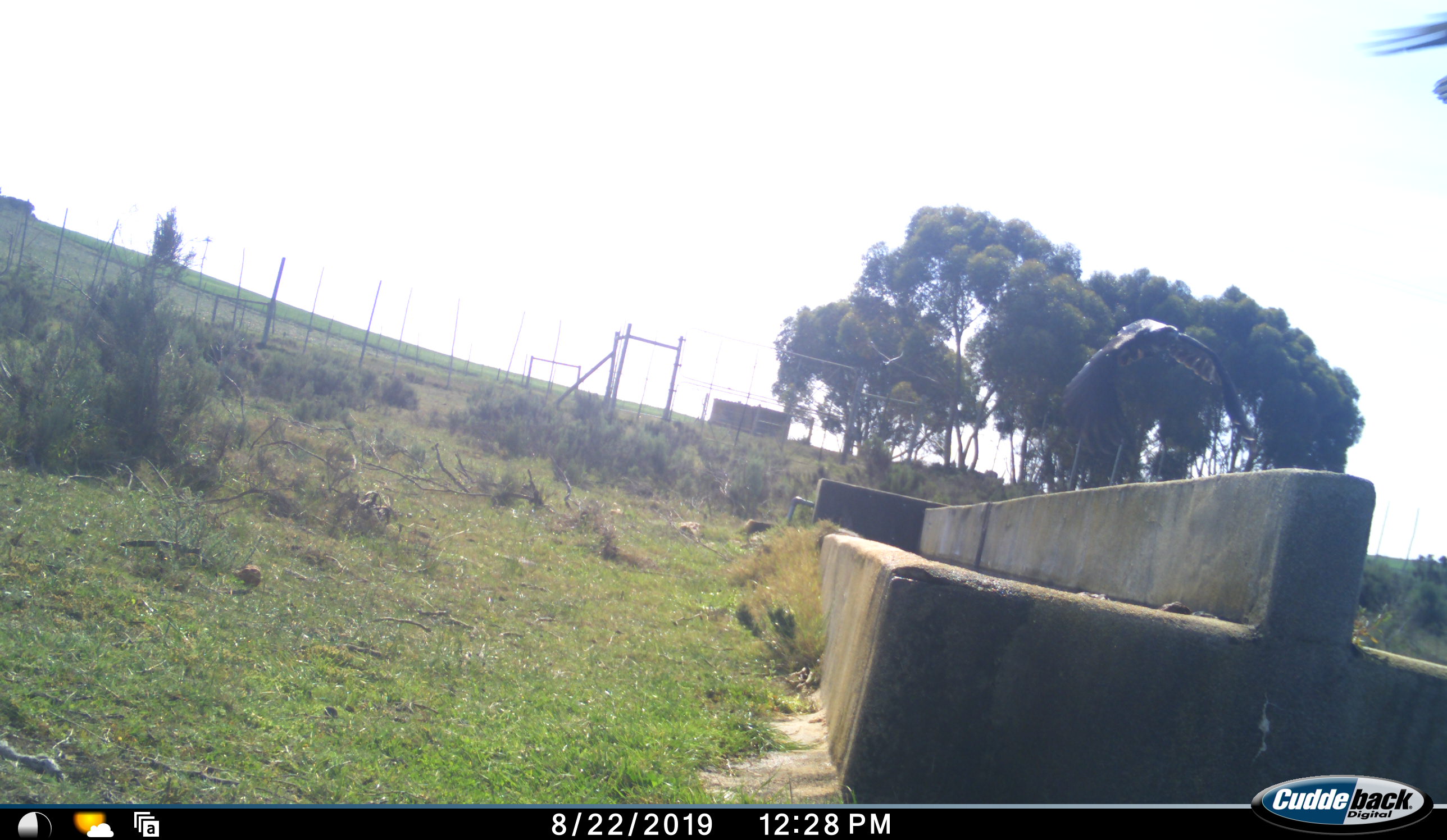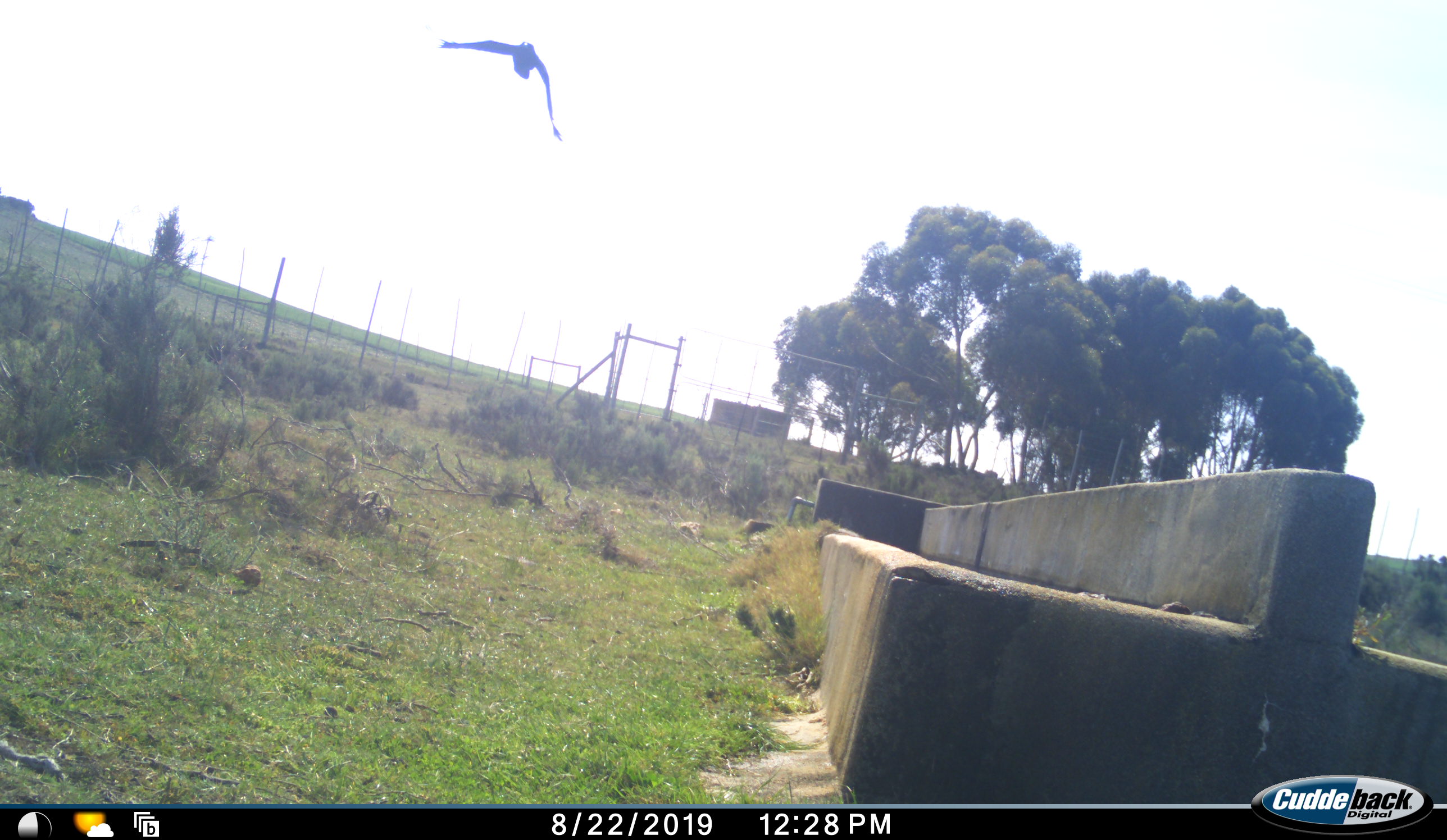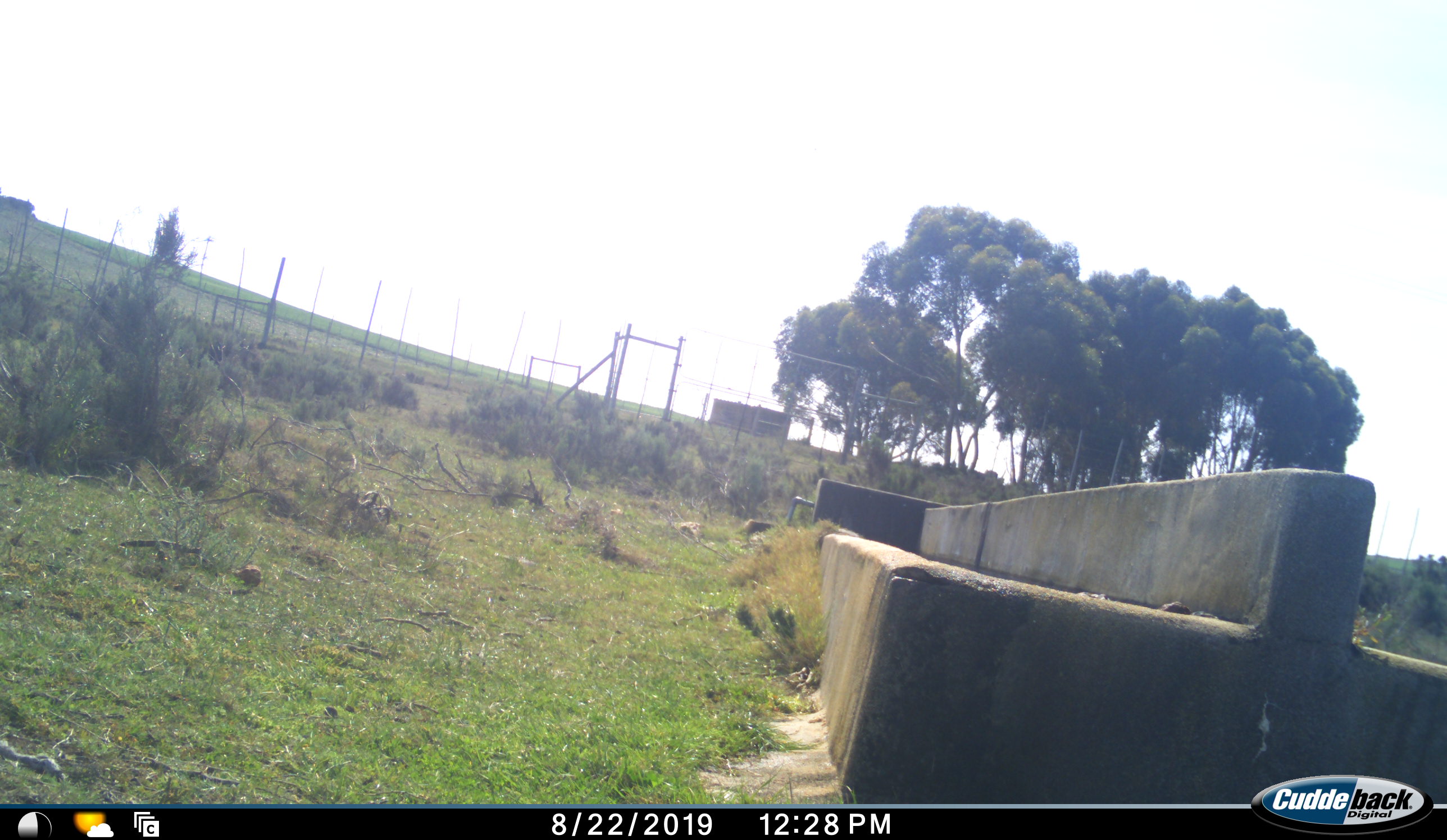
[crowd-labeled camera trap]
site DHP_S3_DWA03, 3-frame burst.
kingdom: Animalia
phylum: Chordata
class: Aves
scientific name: Aves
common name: bird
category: birdother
Birdother (bird) (Aves), count 2. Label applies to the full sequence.